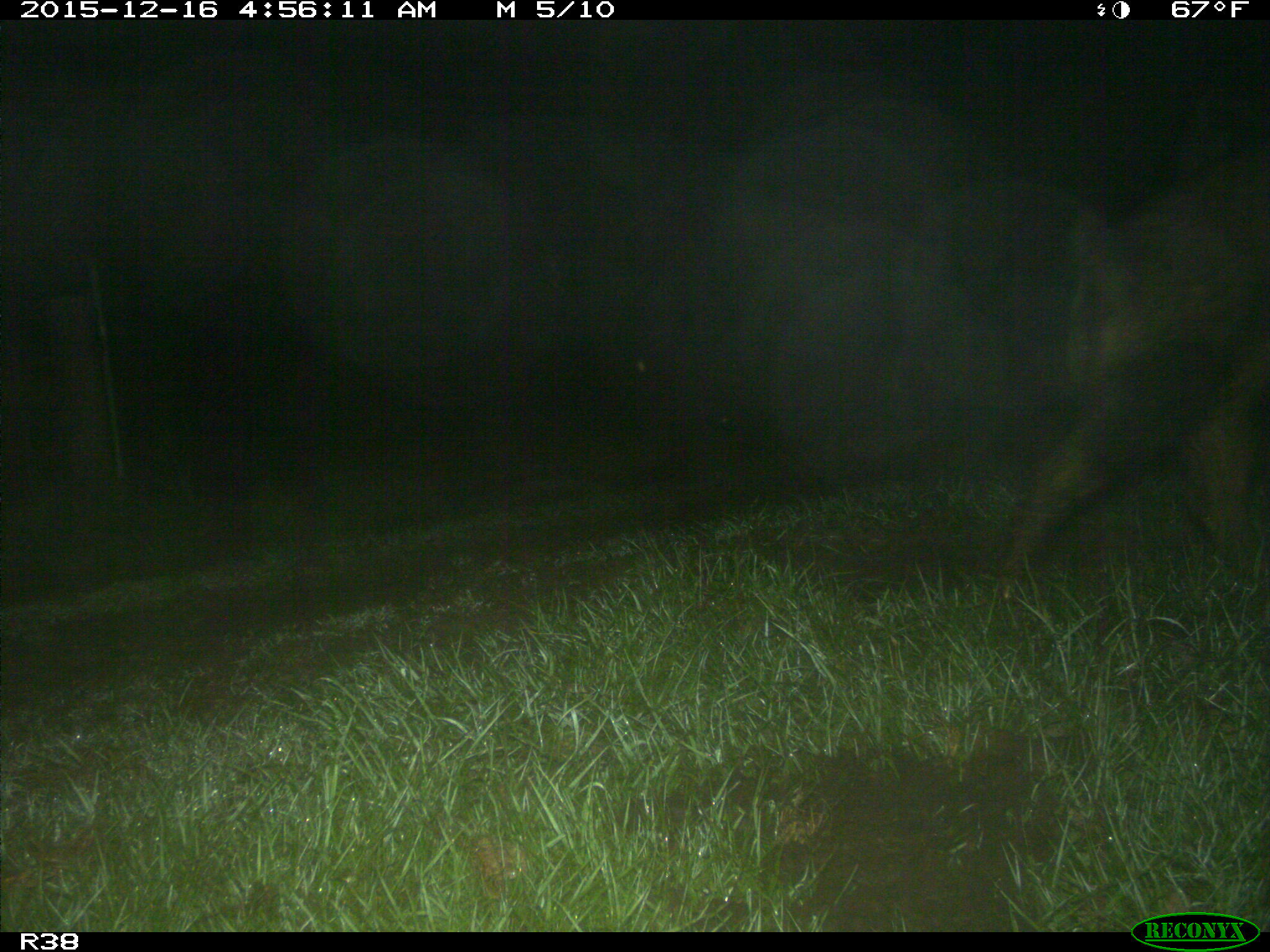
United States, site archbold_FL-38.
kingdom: Animalia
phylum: Chordata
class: Mammalia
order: Artiodactyla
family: Suidae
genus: Sus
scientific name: Sus scrofa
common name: wild boar